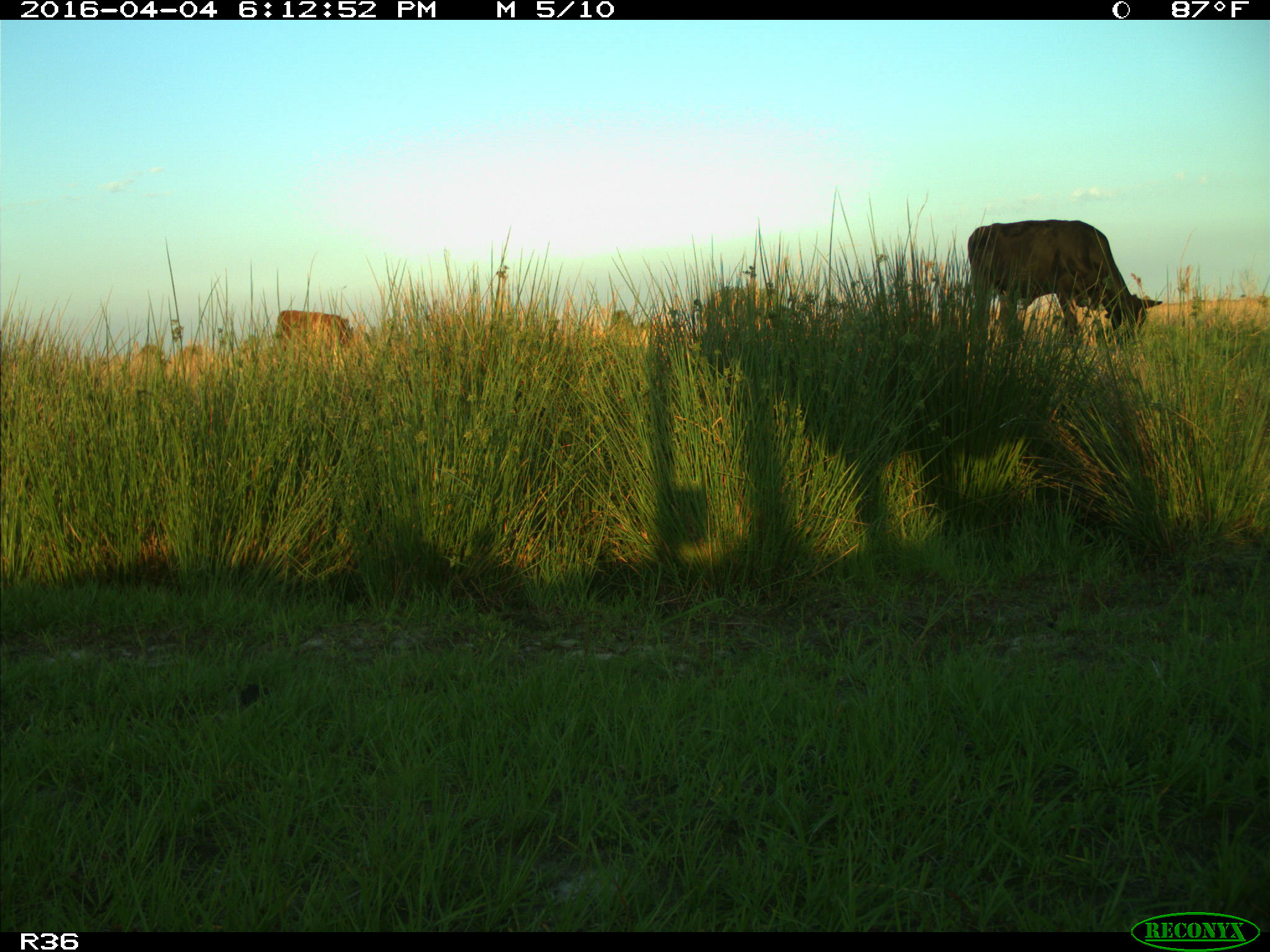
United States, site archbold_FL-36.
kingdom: Animalia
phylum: Chordata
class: Mammalia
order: Artiodactyla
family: Bovidae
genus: Bos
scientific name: Bos taurus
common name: domestic cow